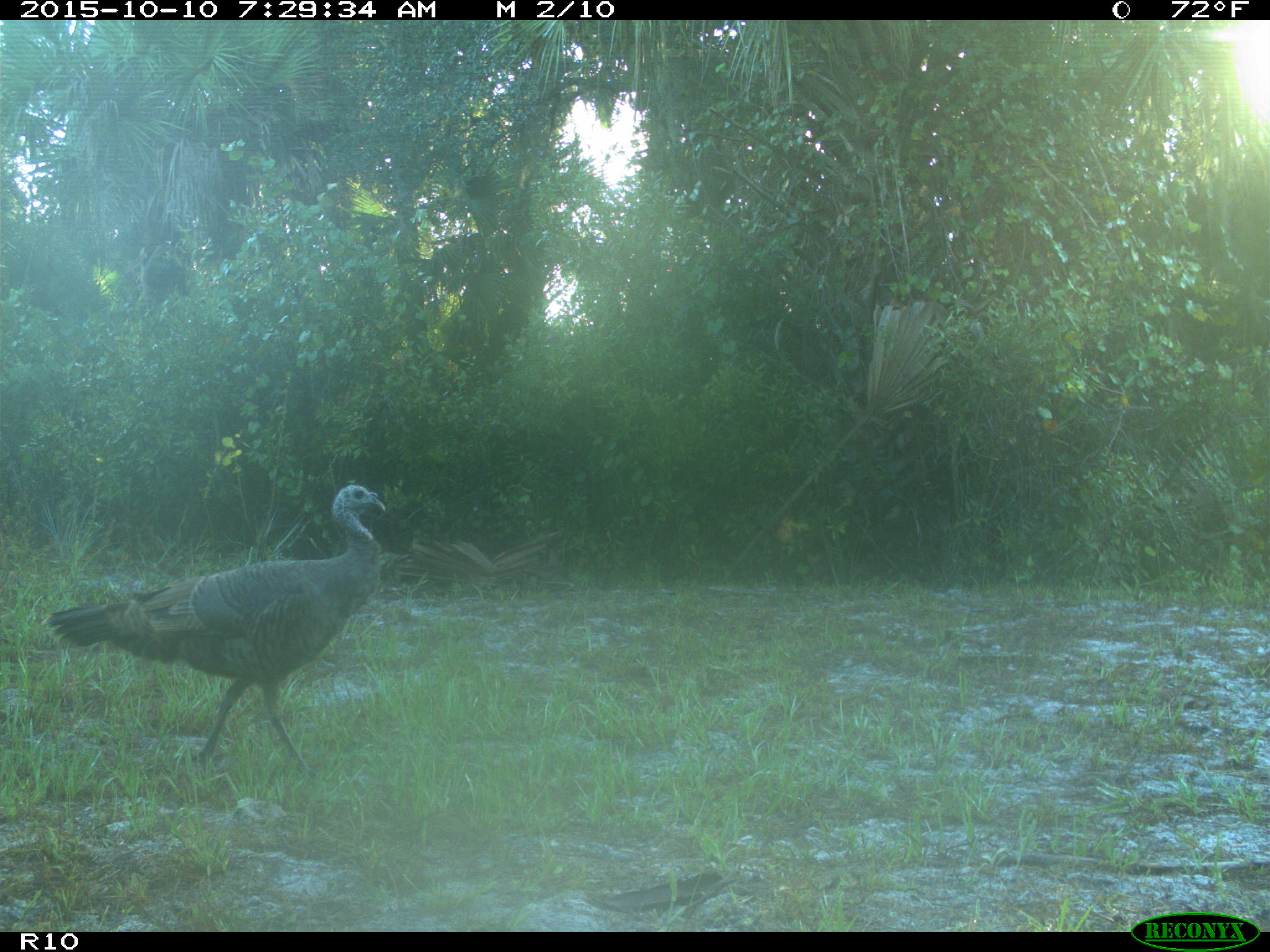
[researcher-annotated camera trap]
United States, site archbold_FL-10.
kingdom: Animalia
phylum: Chordata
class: Aves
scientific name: Aves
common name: birds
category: unidentified bird